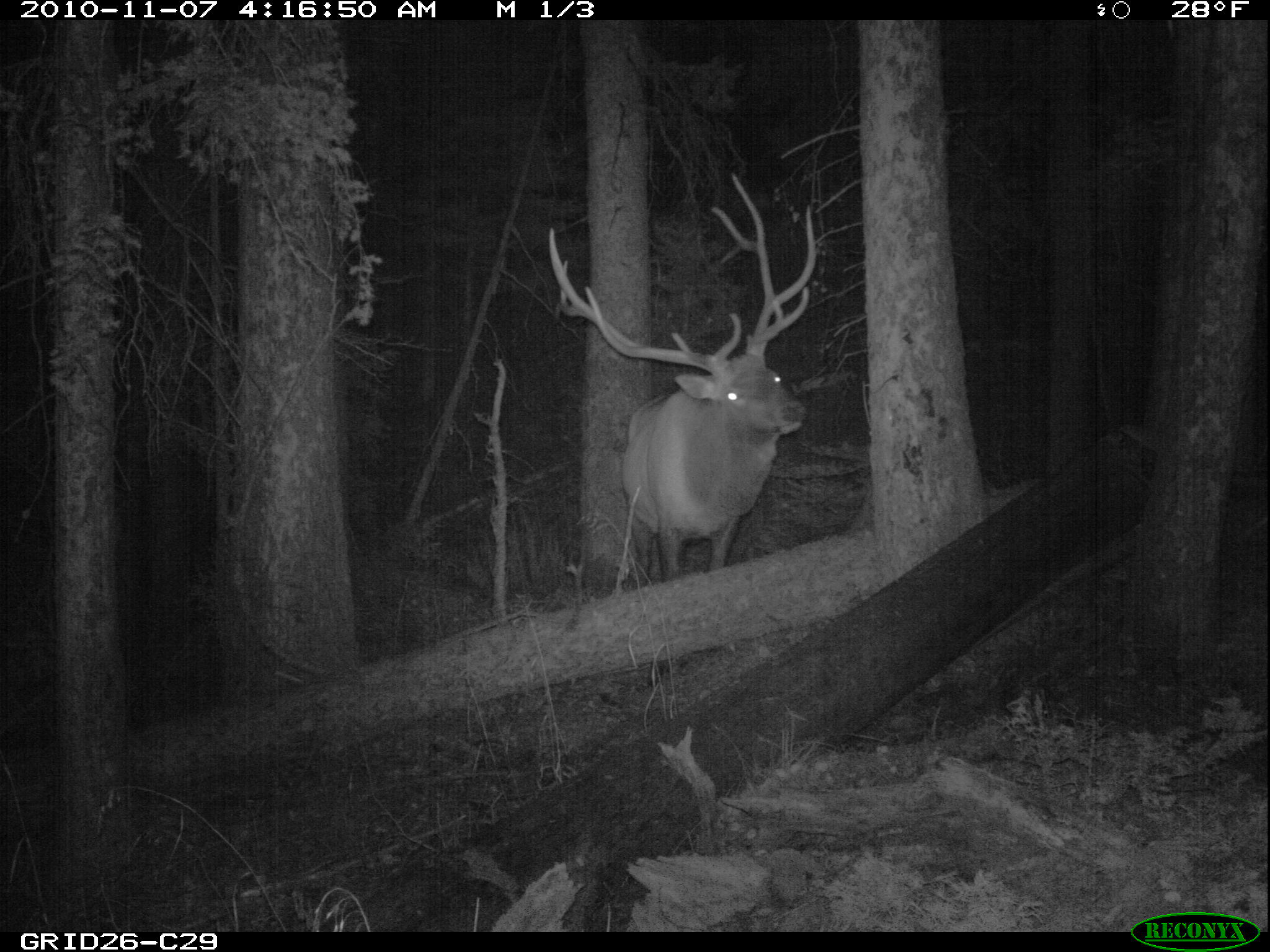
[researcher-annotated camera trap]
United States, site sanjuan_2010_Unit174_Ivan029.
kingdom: Animalia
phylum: Chordata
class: Mammalia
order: Artiodactyla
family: Cervidae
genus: Cervus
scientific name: Cervus elaphus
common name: red deer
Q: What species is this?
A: Cervus elaphus (red deer).